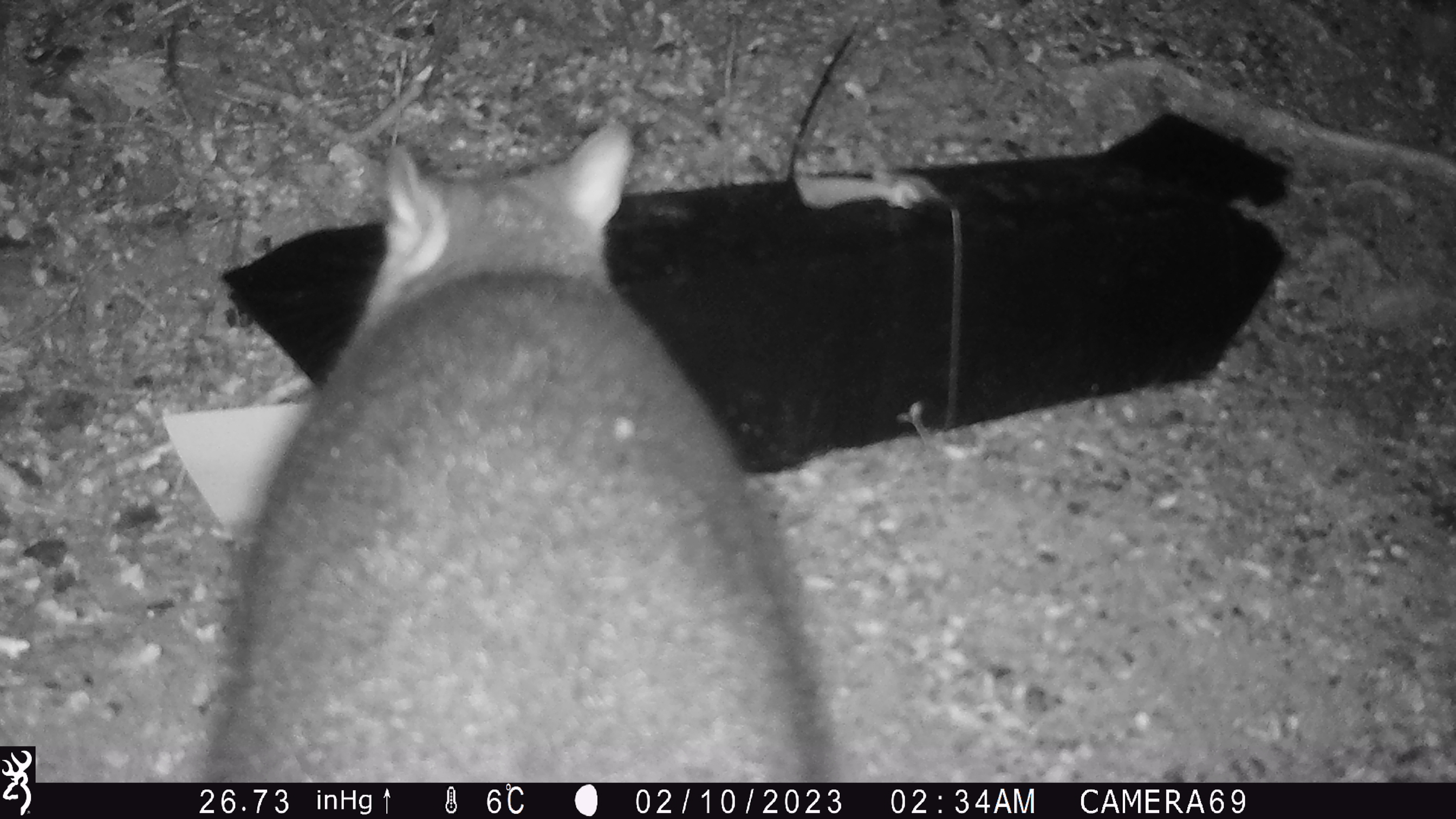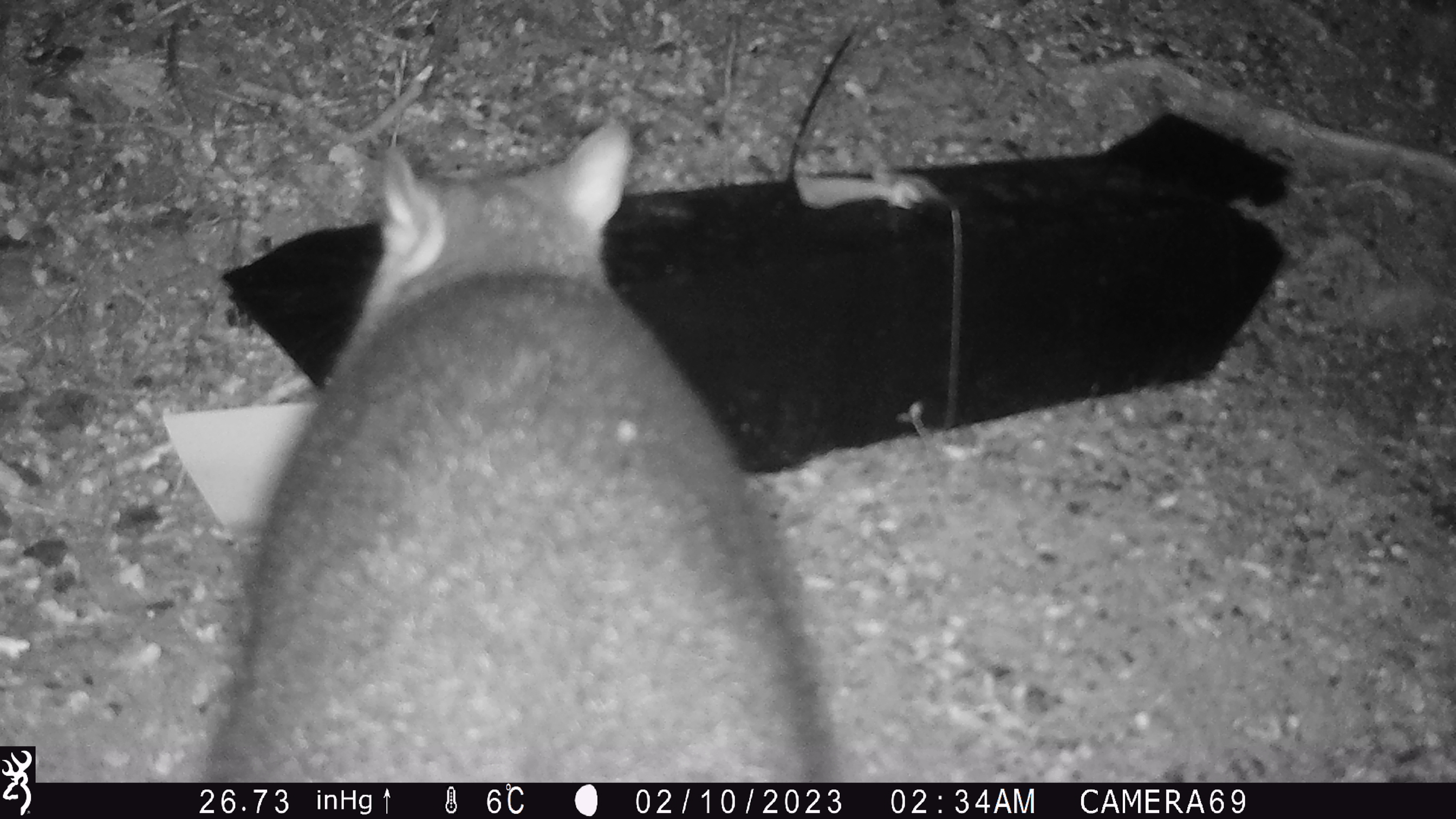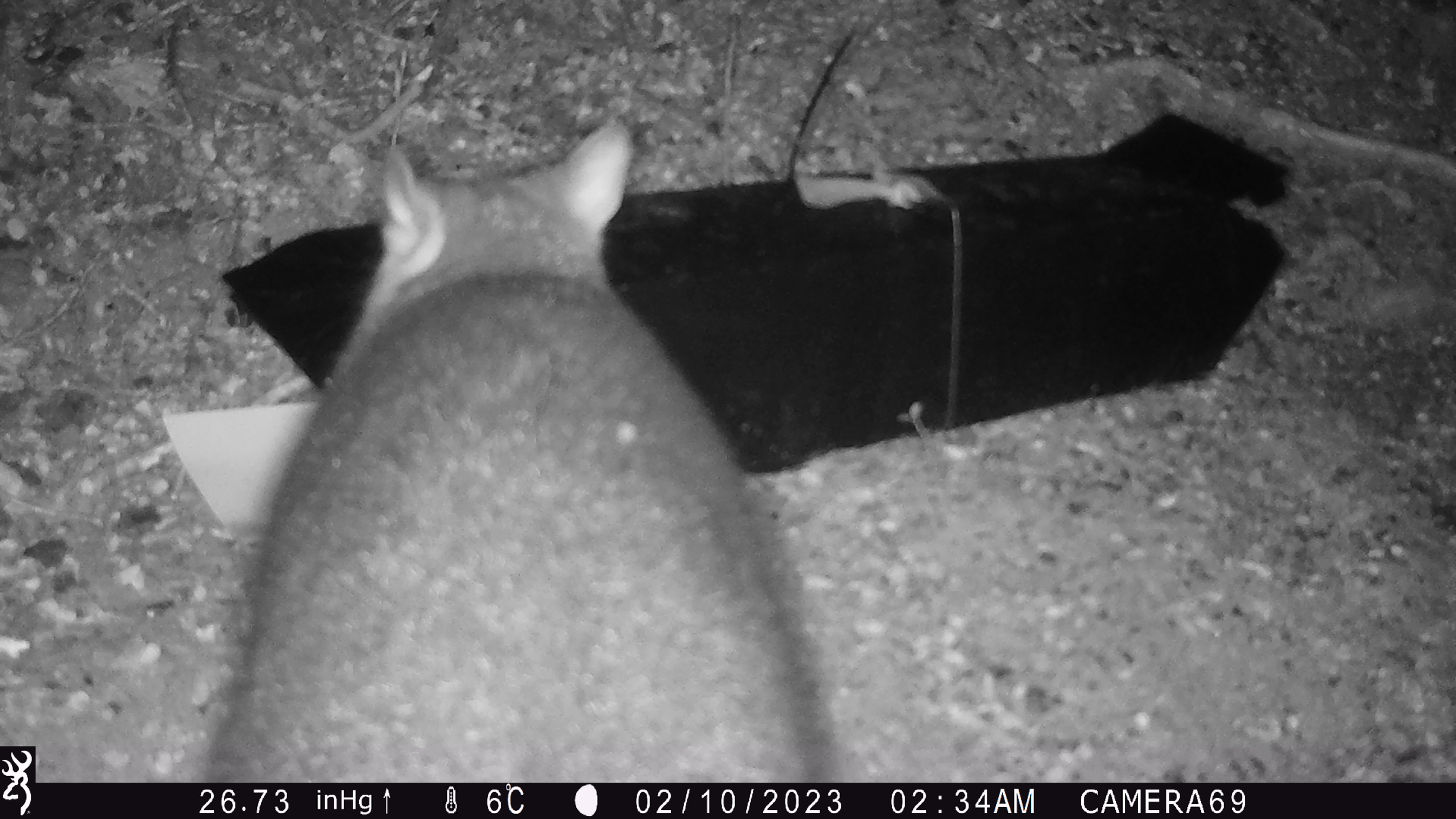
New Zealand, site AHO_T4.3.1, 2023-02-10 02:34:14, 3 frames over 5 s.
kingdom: Animalia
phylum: Chordata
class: Mammalia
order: Carnivora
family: Mustelidae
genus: Mustela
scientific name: Mustela erminea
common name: stoat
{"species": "stoat (Mustela erminea)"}